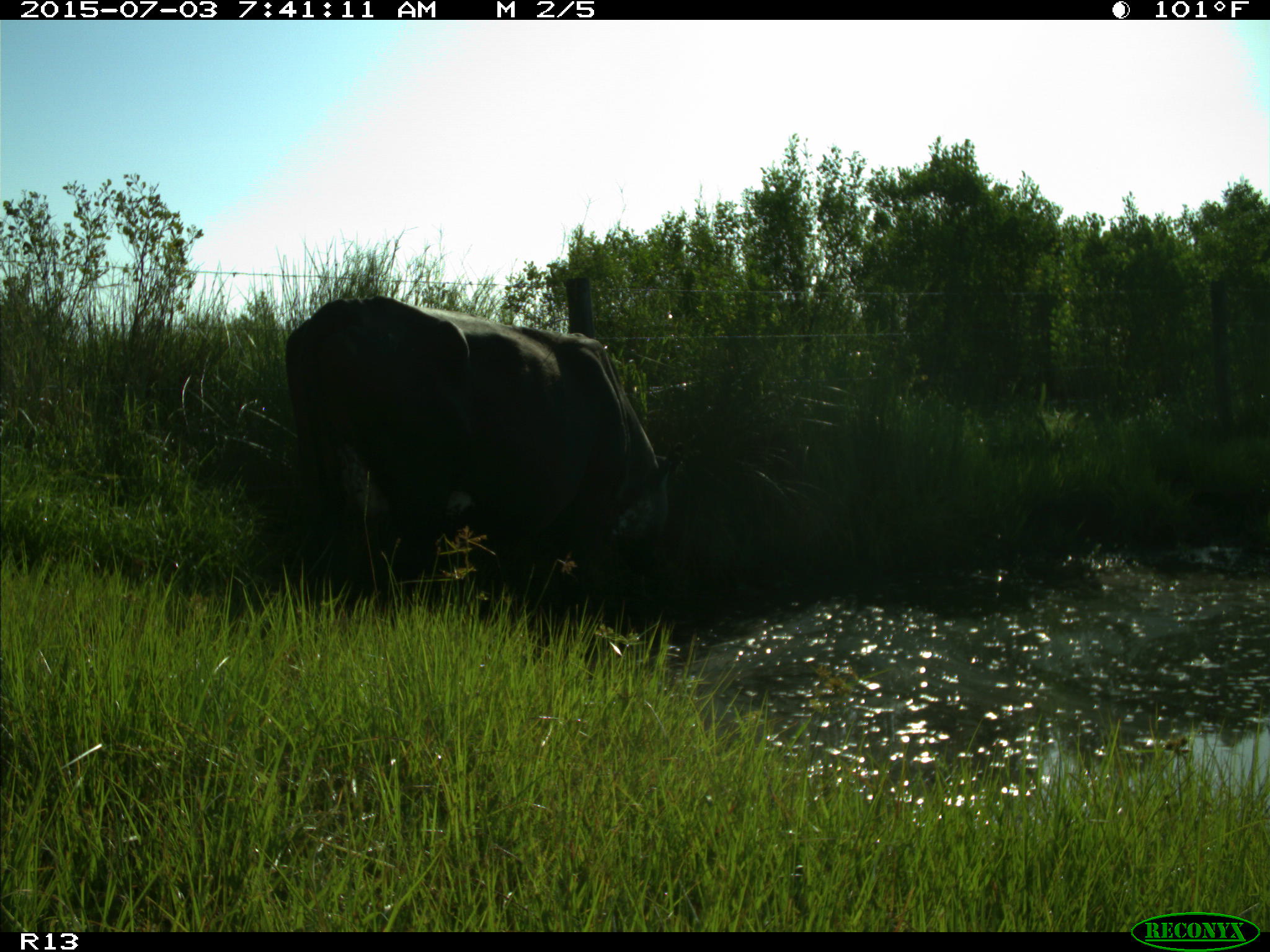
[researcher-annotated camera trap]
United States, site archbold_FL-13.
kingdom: Animalia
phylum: Chordata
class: Mammalia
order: Artiodactyla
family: Bovidae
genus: Bos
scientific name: Bos taurus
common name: domestic cow